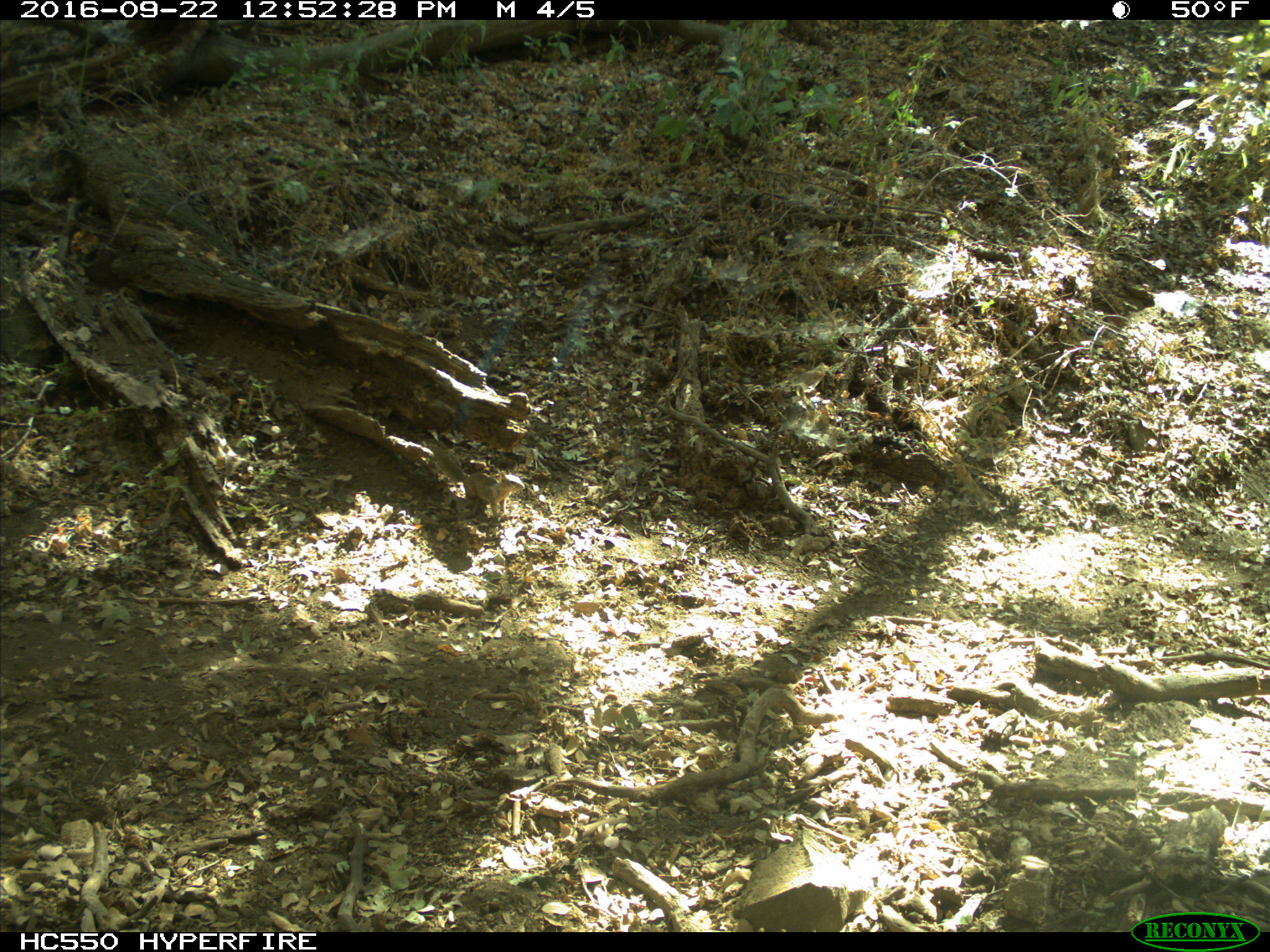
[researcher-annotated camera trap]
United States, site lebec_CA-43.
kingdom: Animalia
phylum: Chordata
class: Mammalia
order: Rodentia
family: Sciuridae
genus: Otospermophilus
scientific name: Otospermophilus beecheyi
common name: california ground squirrel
Otospermophilus beecheyi (california ground squirrel).